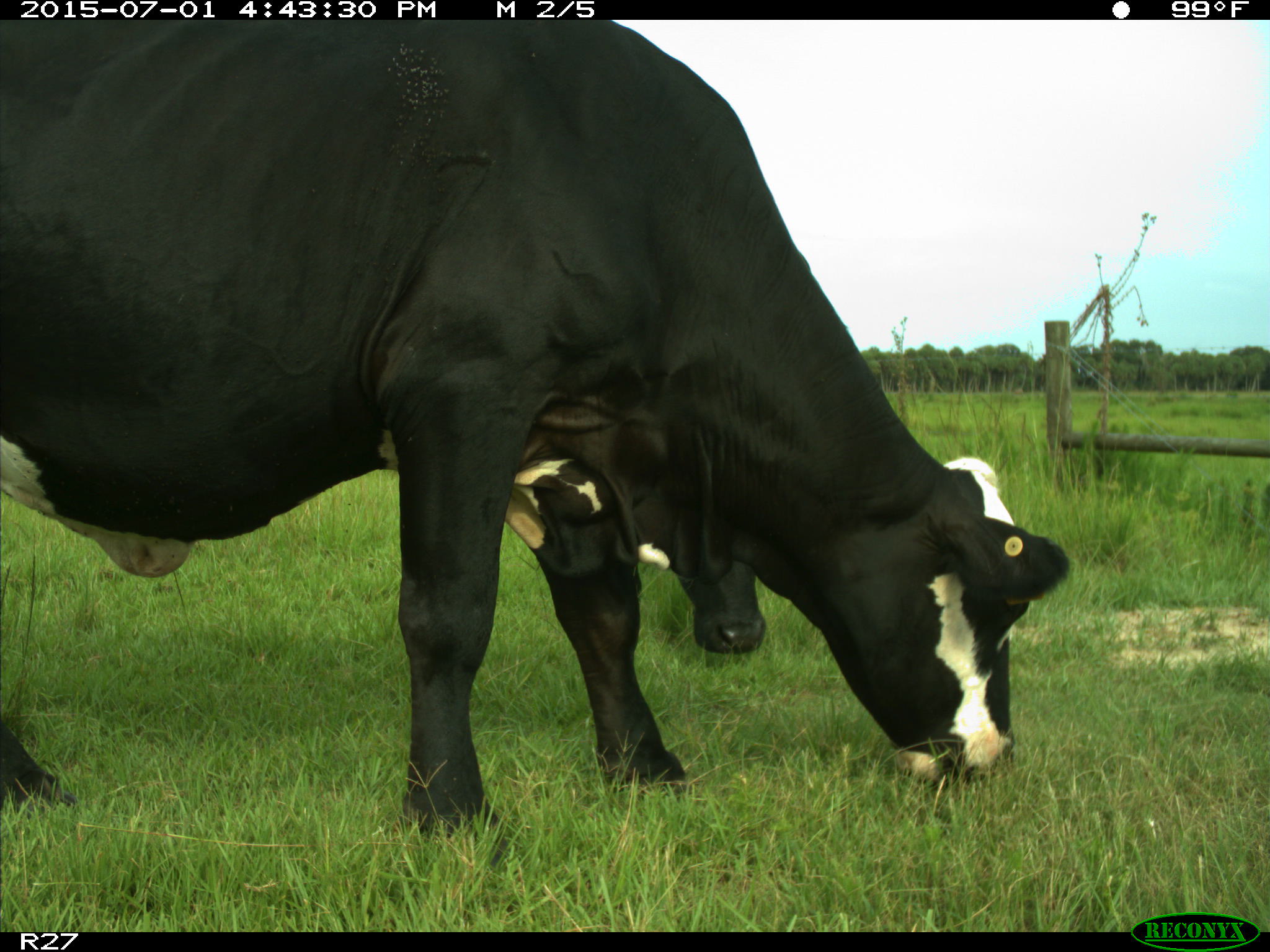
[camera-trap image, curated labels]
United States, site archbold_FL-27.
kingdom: Animalia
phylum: Chordata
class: Mammalia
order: Artiodactyla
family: Bovidae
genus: Bos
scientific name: Bos taurus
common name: domestic cow